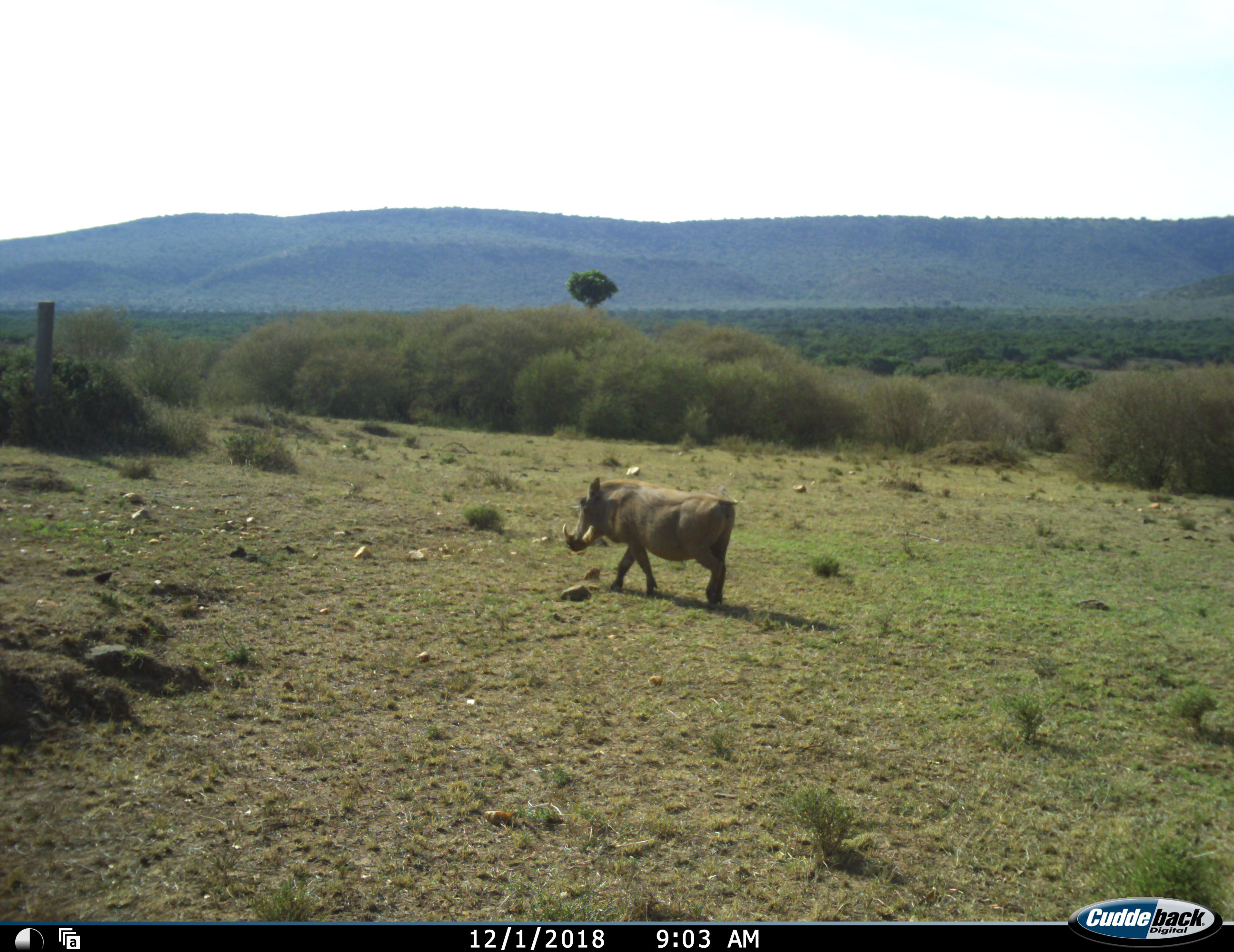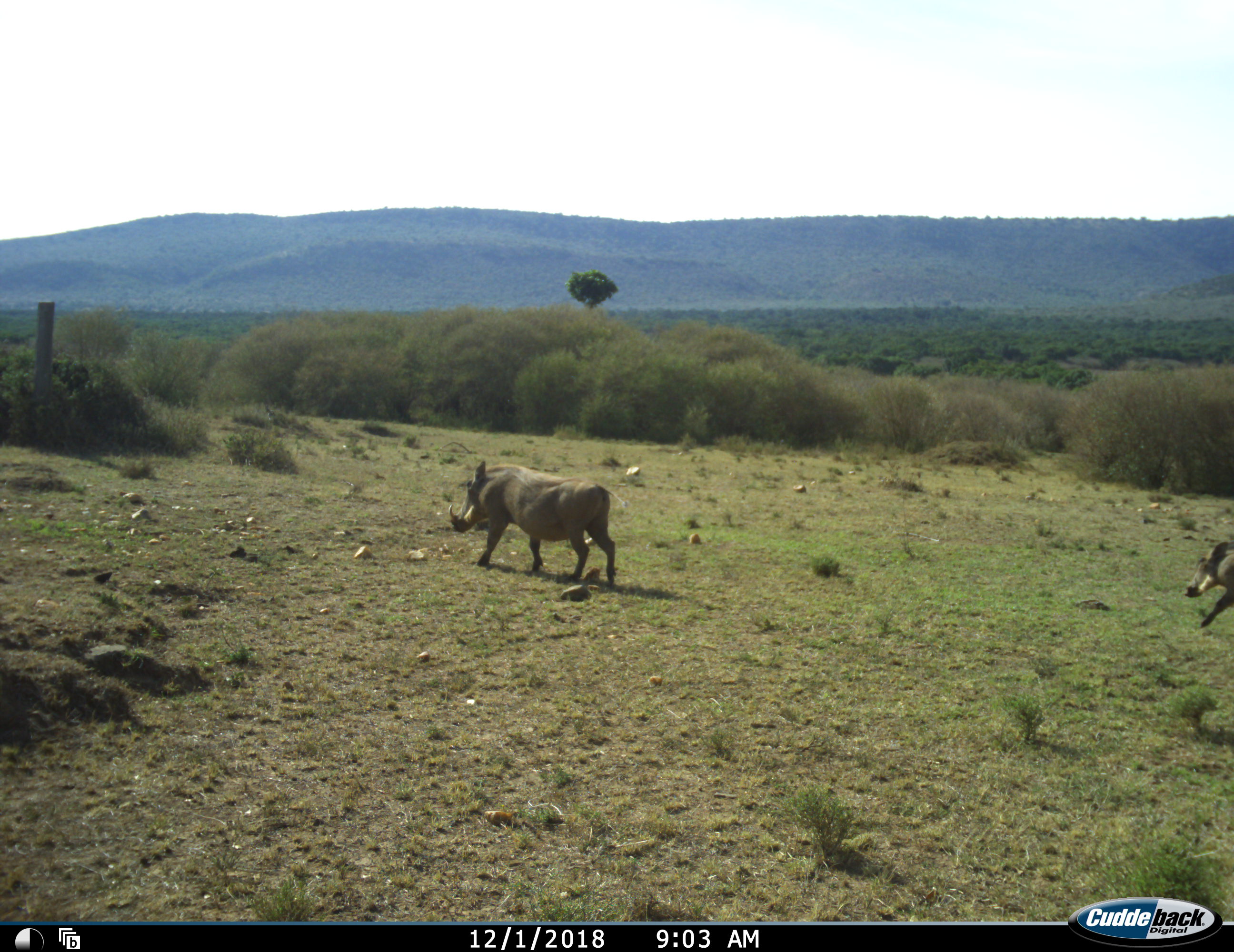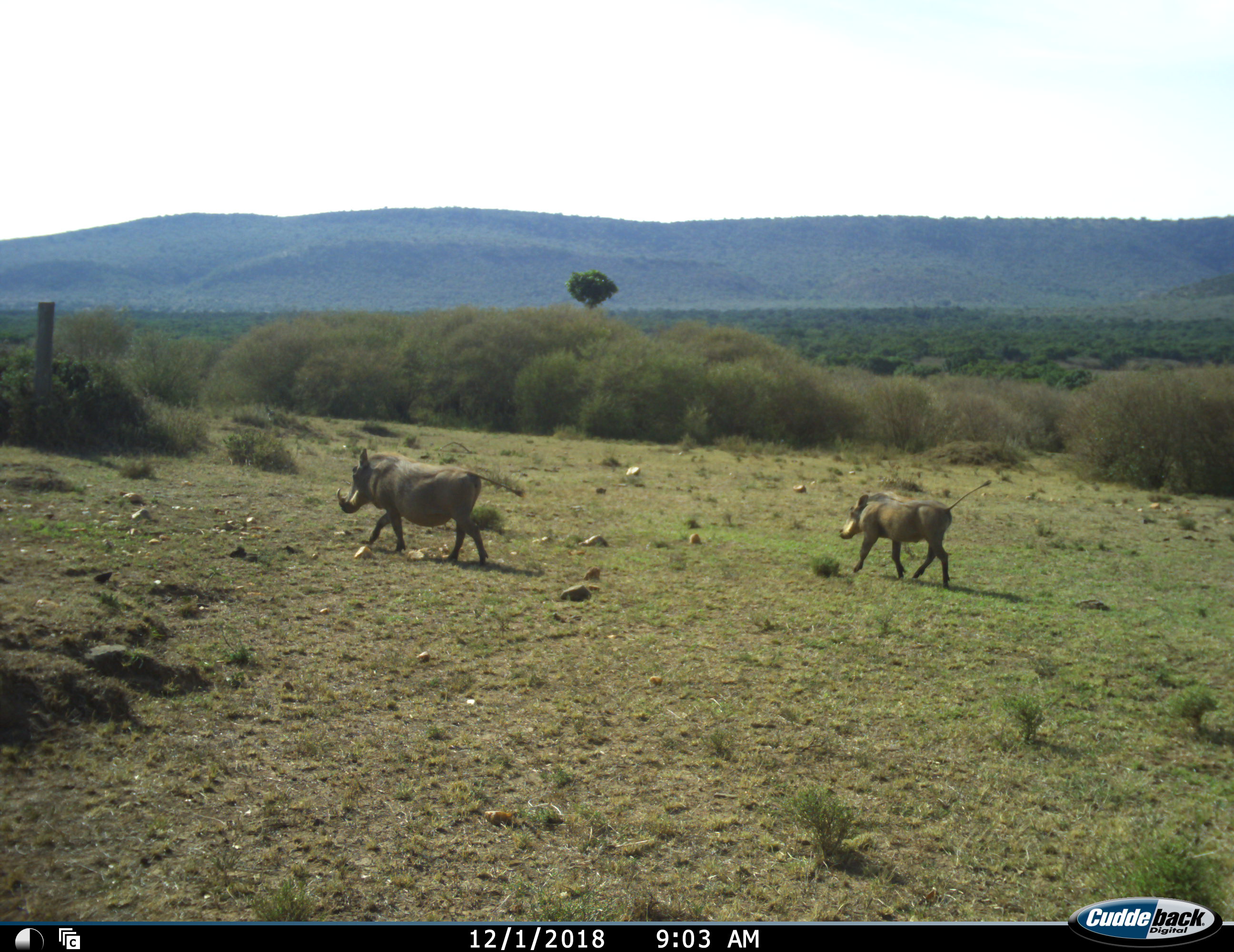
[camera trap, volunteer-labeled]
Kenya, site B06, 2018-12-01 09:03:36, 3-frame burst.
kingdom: Animalia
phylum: Chordata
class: Mammalia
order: Artiodactyla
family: Suidae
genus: Phacochoerus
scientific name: Phacochoerus africanus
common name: warthog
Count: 2.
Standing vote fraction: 0%.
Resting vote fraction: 0%.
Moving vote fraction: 100%.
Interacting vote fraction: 0%.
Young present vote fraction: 11%.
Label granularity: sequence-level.